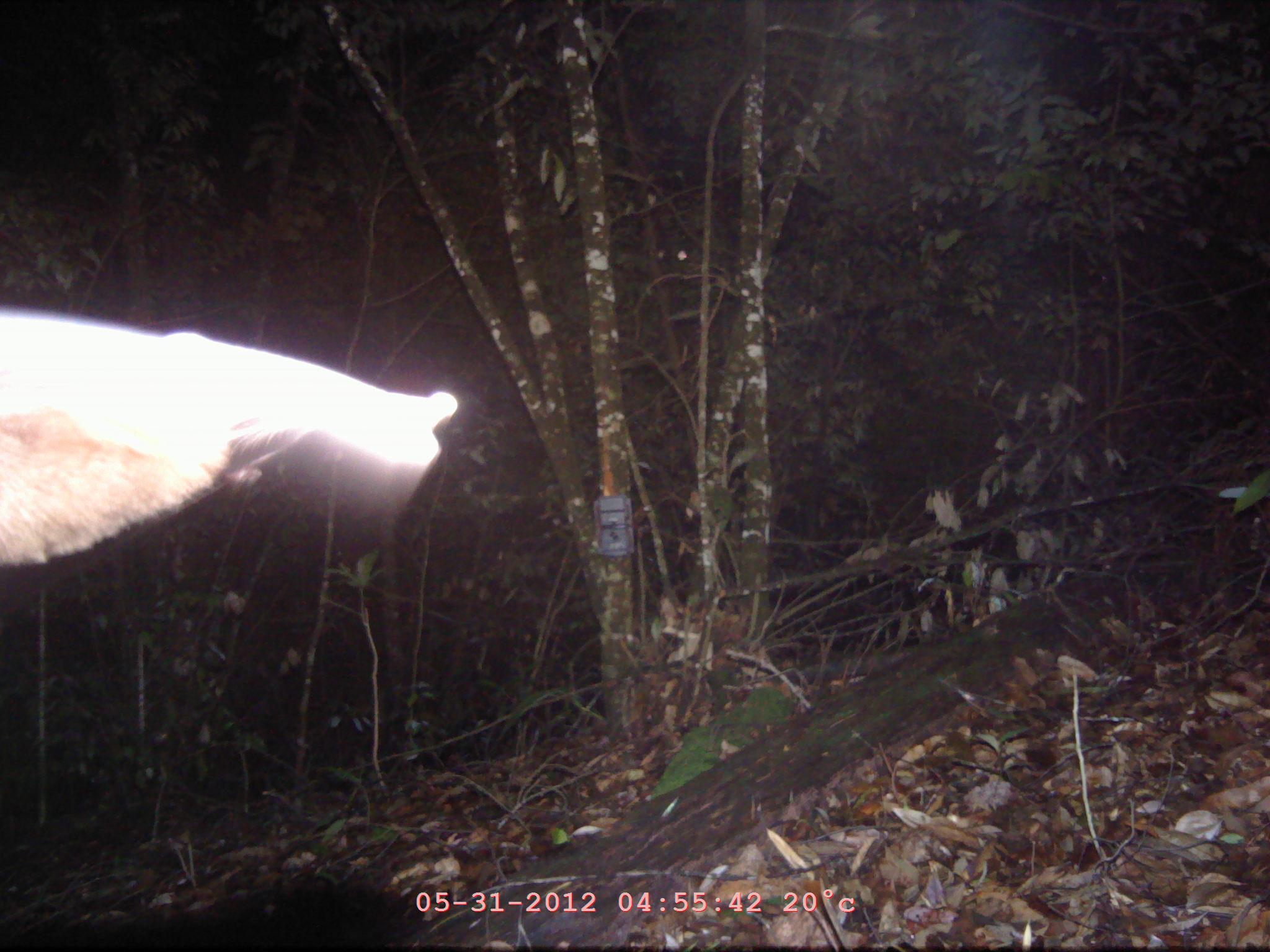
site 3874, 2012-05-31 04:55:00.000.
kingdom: Animalia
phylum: Chordata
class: Mammalia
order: Chiroptera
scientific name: Chiroptera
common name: bats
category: unknown bat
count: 1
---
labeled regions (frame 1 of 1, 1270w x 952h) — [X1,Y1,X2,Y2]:
unknown bat: [0,304,459,566]